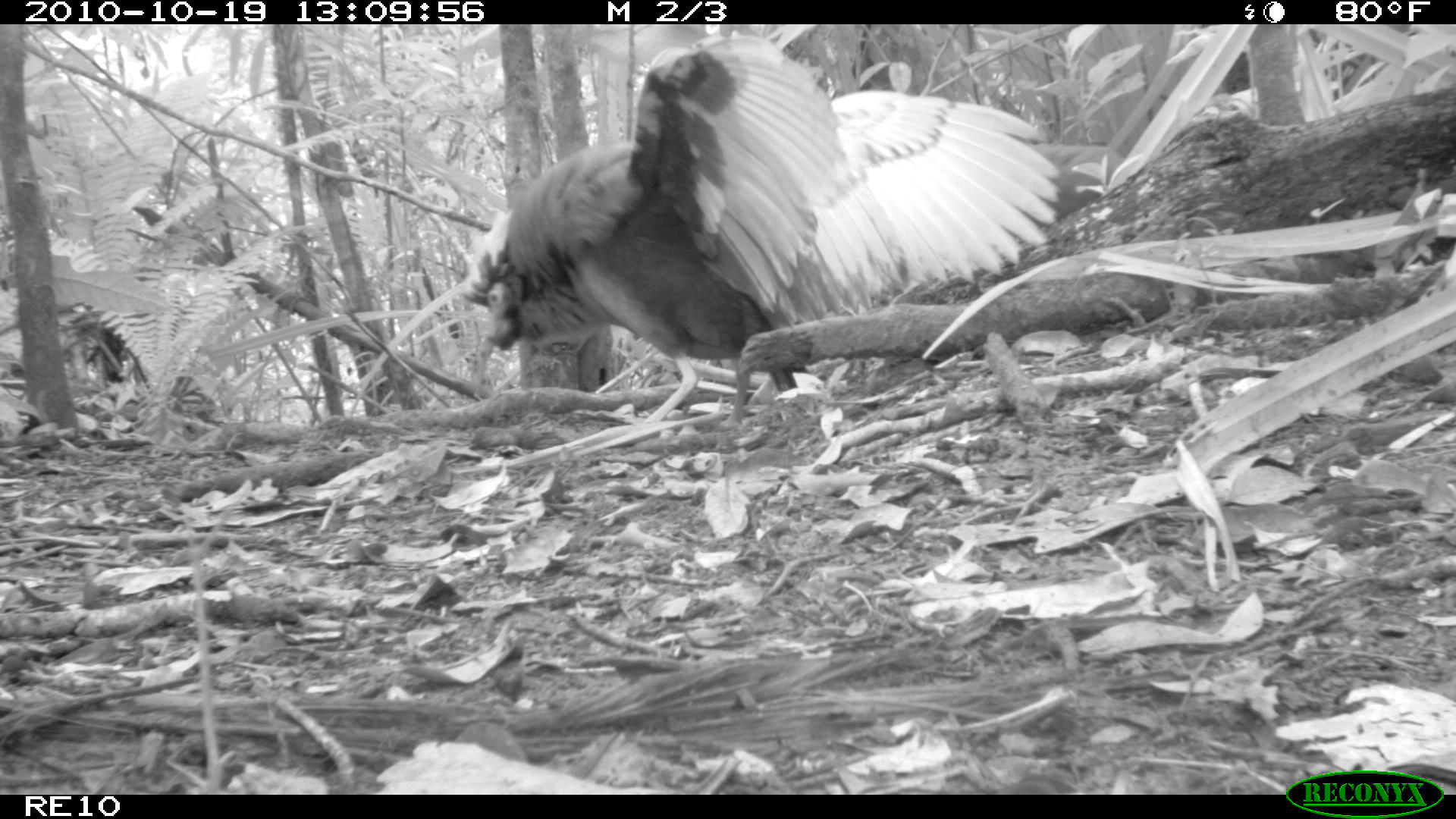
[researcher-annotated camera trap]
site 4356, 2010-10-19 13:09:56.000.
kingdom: Animalia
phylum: Chordata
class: Aves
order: Pelecaniformes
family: Threskiornithidae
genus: Lophotibis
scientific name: Lophotibis cristata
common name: madagascan ibis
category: lophotibis cristataa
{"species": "lophotibis cristataa (madagascan ibis) (Lophotibis cristata)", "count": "1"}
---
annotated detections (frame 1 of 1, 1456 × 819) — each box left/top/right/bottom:
lophotibis cristataa: 455/34/1059/428